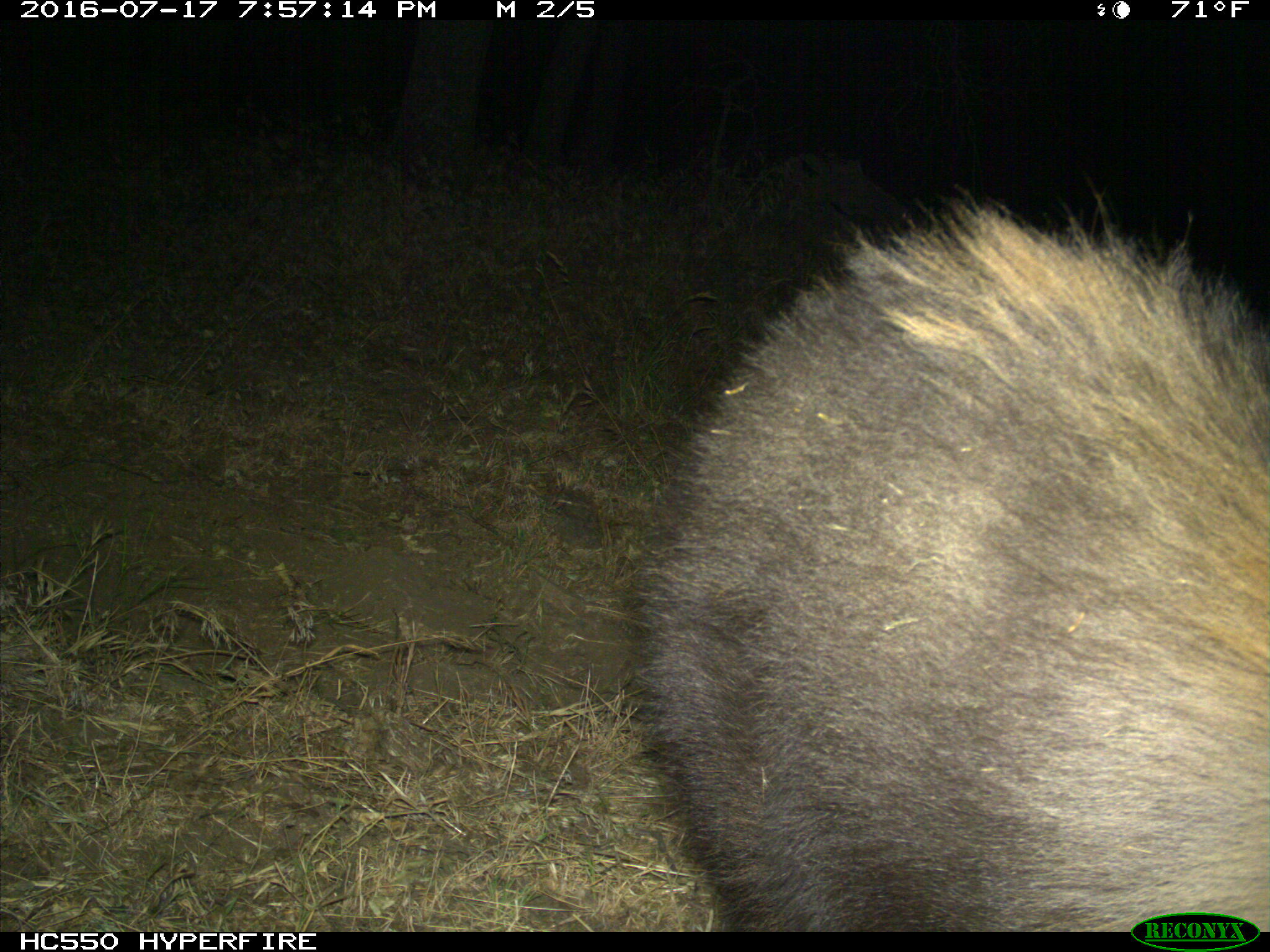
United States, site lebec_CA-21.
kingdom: Animalia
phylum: Chordata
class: Mammalia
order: Carnivora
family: Ursidae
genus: Ursus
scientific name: Ursus americanus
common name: american black bear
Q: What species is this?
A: Ursus americanus (american black bear).